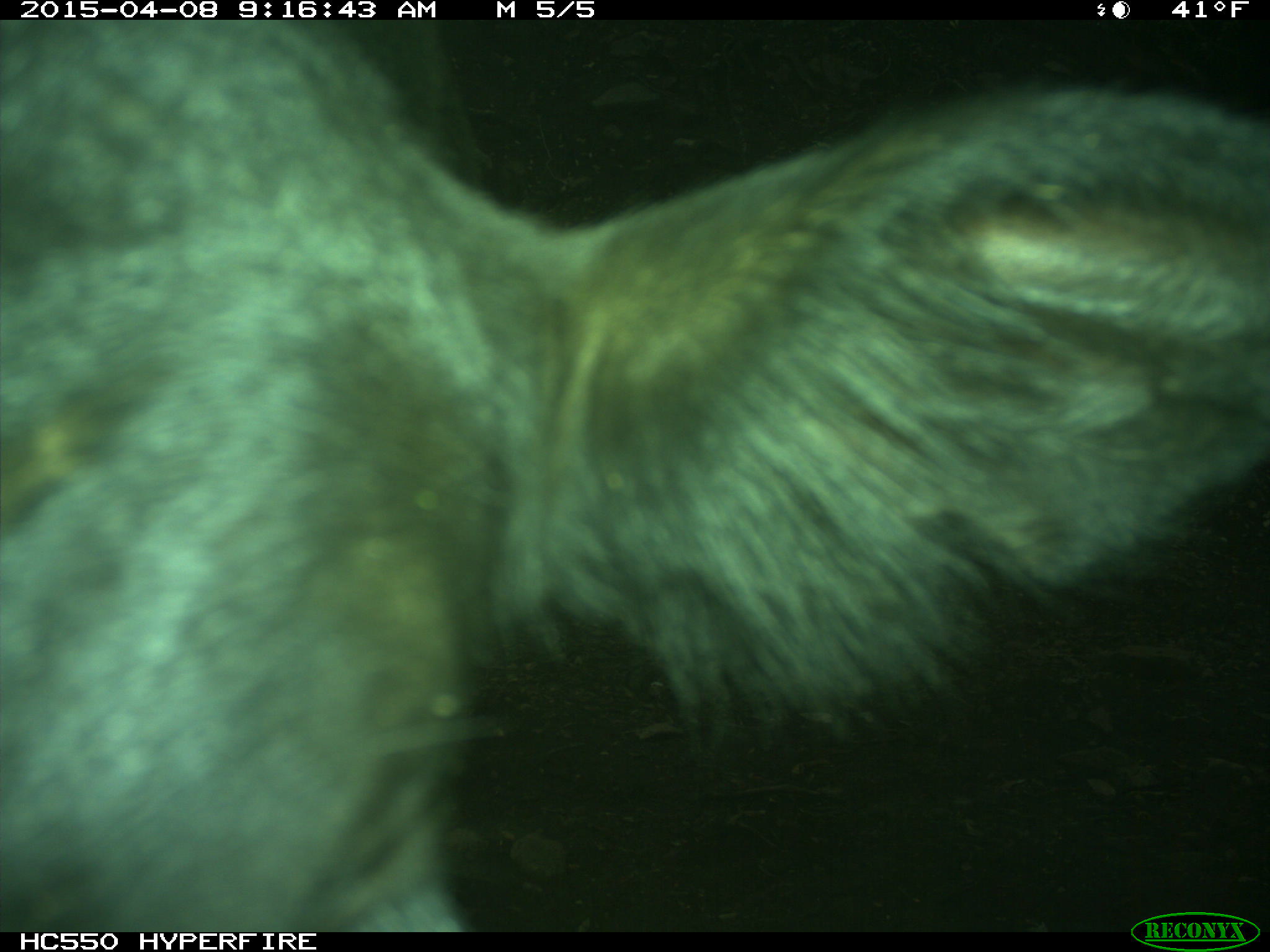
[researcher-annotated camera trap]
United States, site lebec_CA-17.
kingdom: Animalia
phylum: Chordata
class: Mammalia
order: Artiodactyla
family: Bovidae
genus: Bos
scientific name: Bos taurus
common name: domestic cow